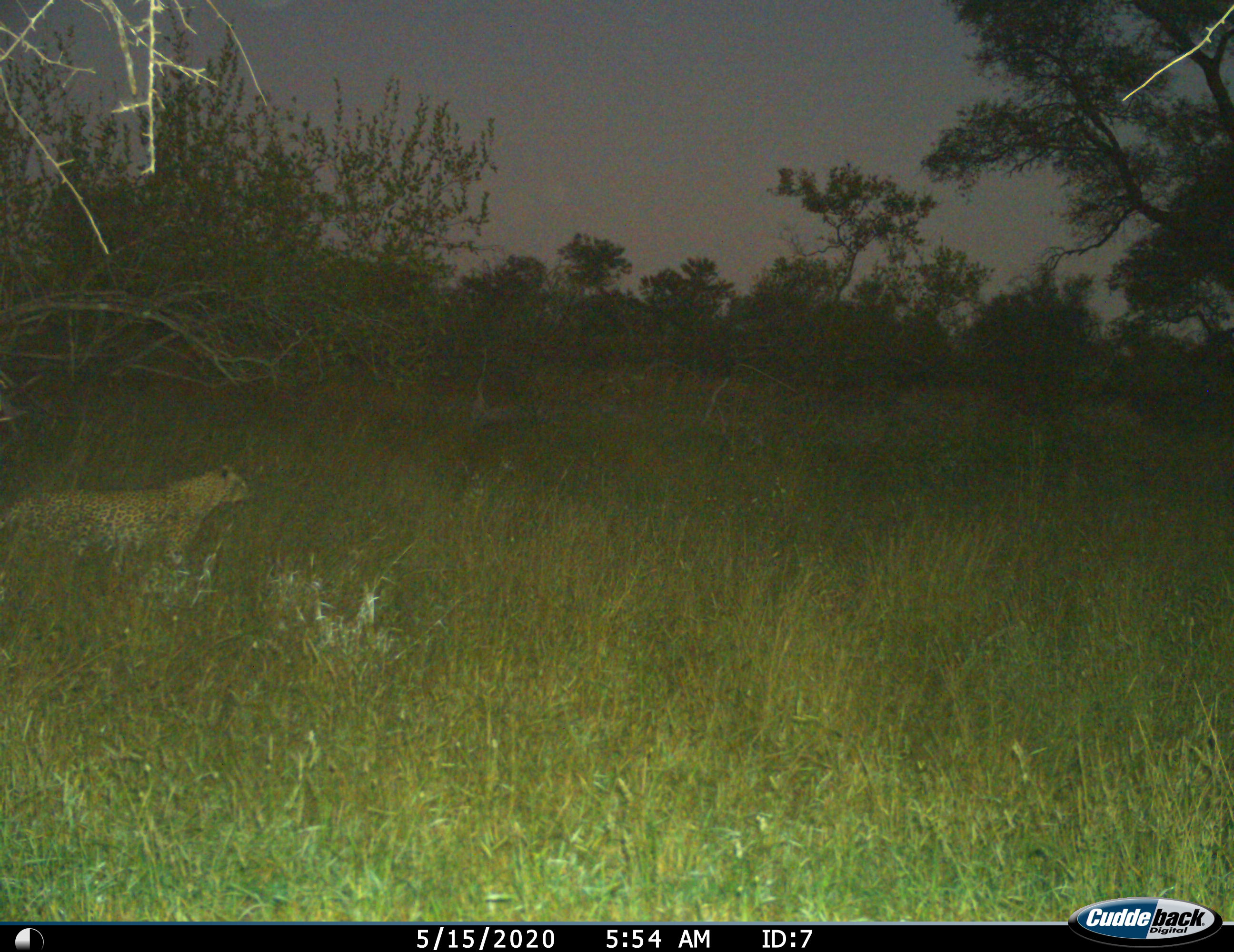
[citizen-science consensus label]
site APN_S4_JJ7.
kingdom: Animalia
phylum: Chordata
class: Mammalia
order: Carnivora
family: Felidae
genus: Panthera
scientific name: Panthera pardus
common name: leopard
Leopard (Panthera pardus), count 1. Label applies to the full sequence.